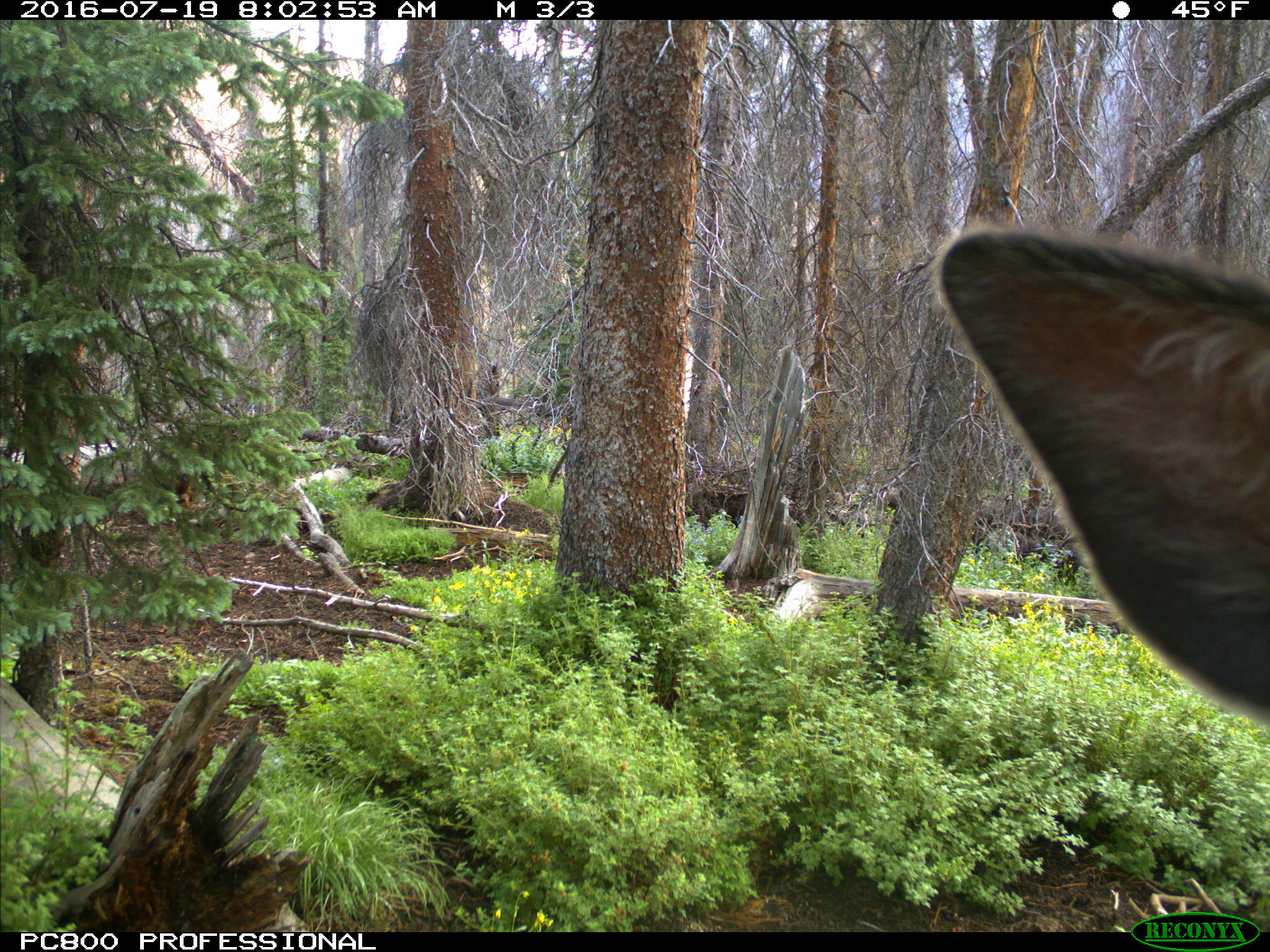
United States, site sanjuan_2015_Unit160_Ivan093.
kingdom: Animalia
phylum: Chordata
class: Mammalia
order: Artiodactyla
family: Cervidae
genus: Cervus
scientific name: Cervus elaphus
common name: red deer